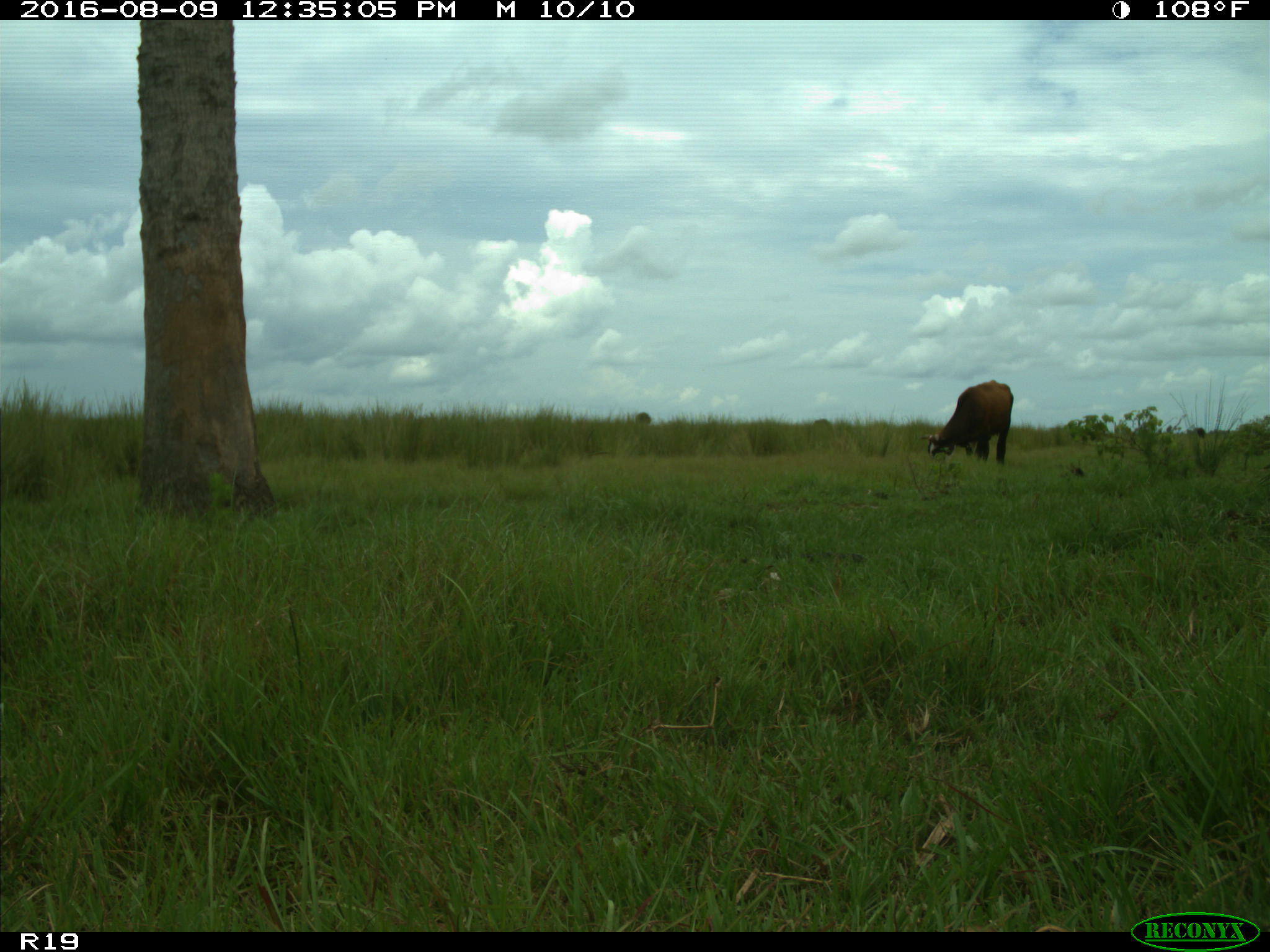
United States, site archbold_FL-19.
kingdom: Animalia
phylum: Chordata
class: Mammalia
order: Artiodactyla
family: Bovidae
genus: Bos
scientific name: Bos taurus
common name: domestic cow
Bos taurus (domestic cow).